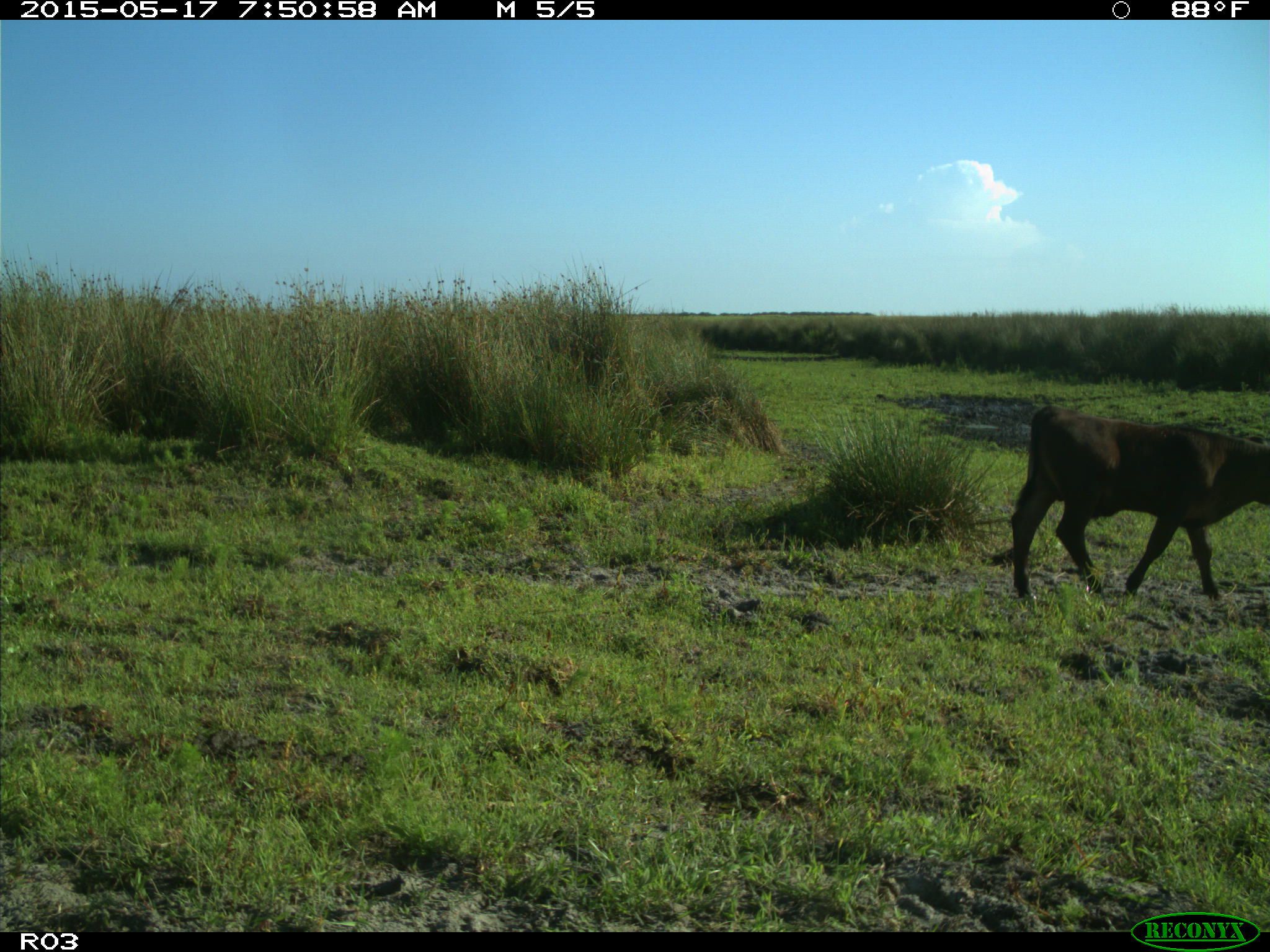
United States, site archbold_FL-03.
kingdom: Animalia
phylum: Chordata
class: Mammalia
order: Artiodactyla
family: Bovidae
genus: Bos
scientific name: Bos taurus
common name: domestic cow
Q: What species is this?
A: Bos taurus (domestic cow).